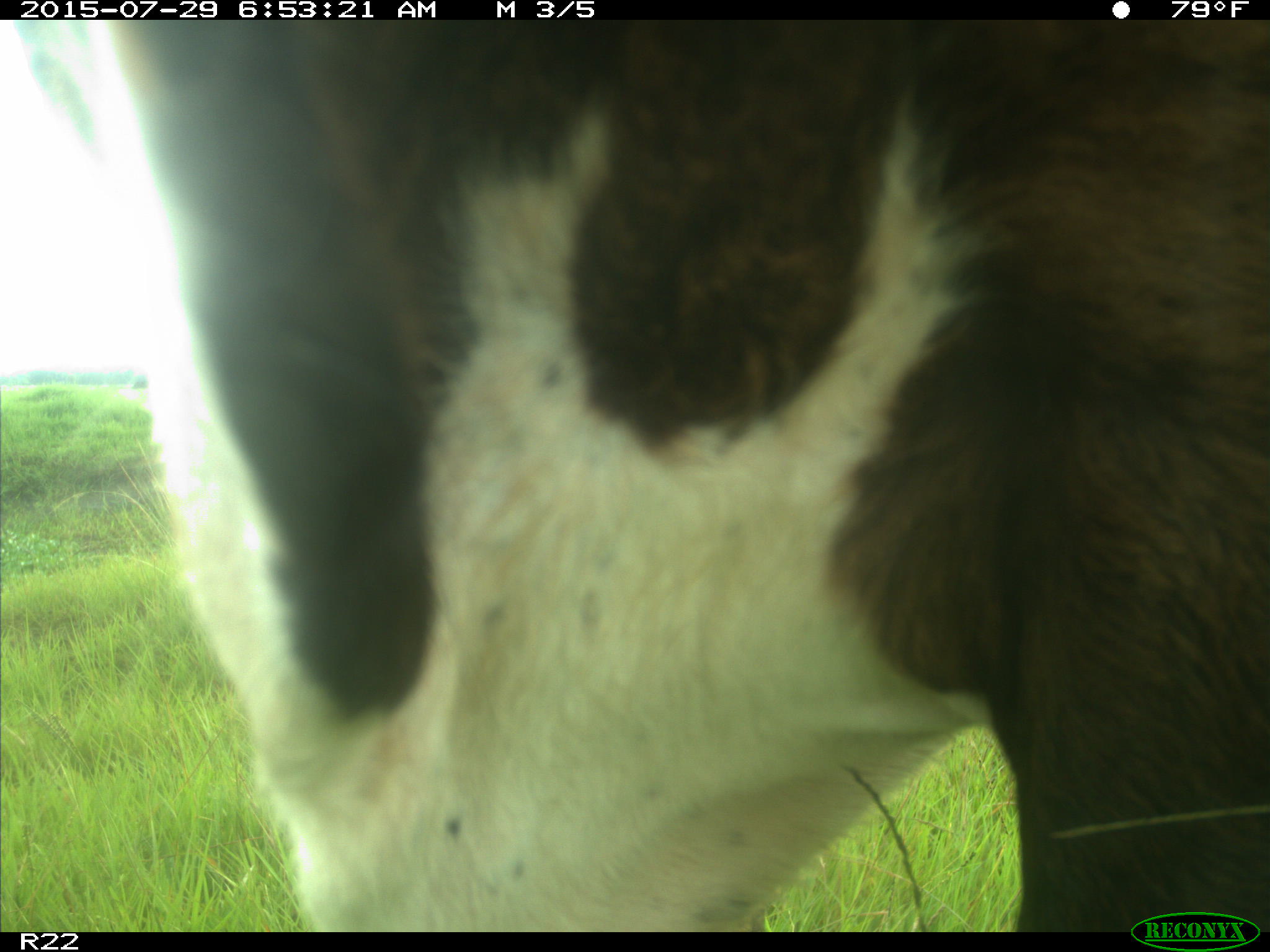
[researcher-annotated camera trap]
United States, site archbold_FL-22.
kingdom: Animalia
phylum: Chordata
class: Mammalia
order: Artiodactyla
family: Bovidae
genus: Bos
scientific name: Bos taurus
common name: domestic cow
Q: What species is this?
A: Bos taurus (domestic cow).